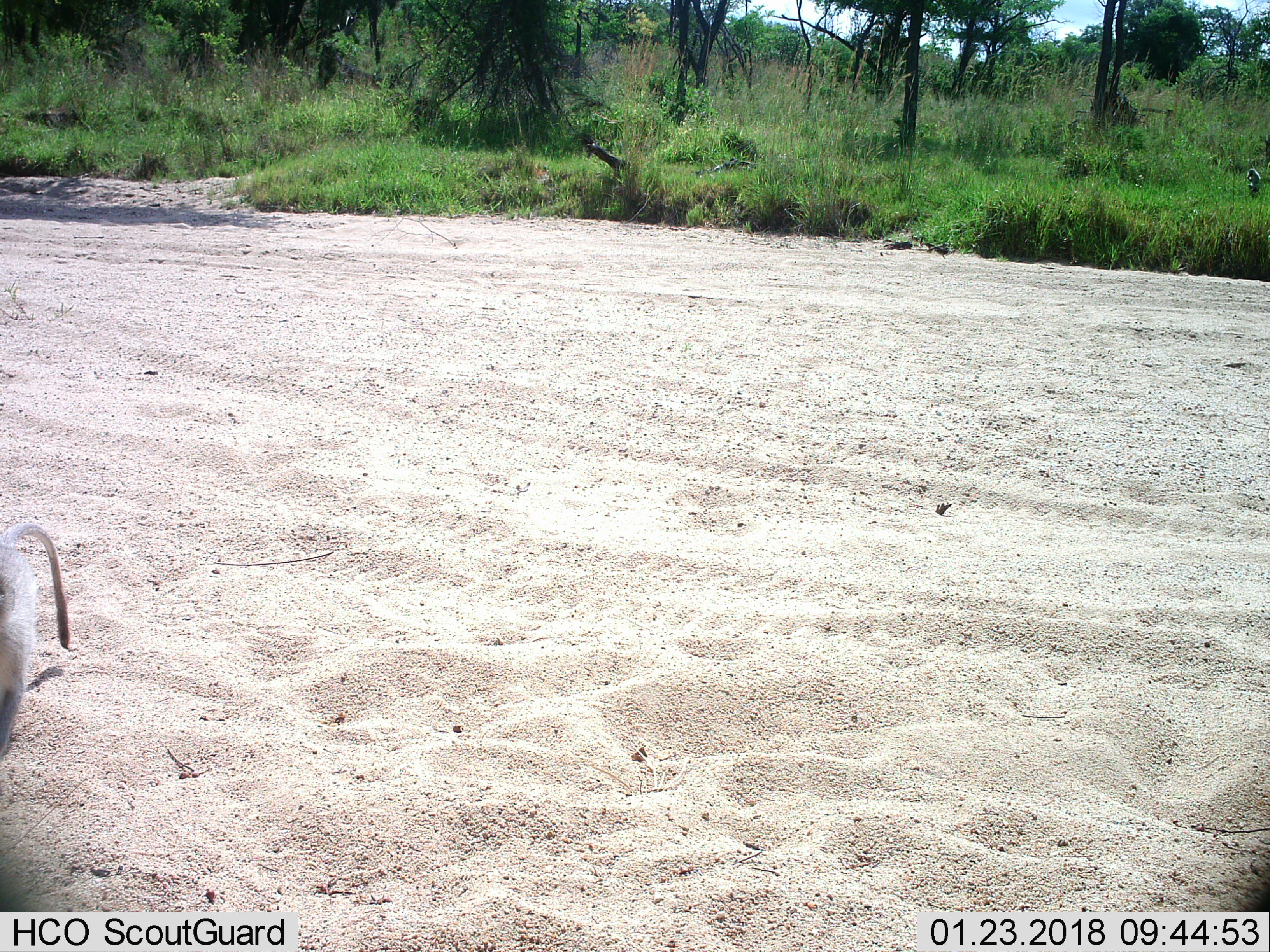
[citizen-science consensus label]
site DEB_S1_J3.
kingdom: Animalia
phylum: Chordata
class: Mammalia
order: Primates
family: Cercopithecidae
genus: Chlorocebus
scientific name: Chlorocebus pygerythrus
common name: vervet monkey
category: monkeyvervet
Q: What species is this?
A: Monkeyvervet (vervet monkey) (Chlorocebus pygerythrus).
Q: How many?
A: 1.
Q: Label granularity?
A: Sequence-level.